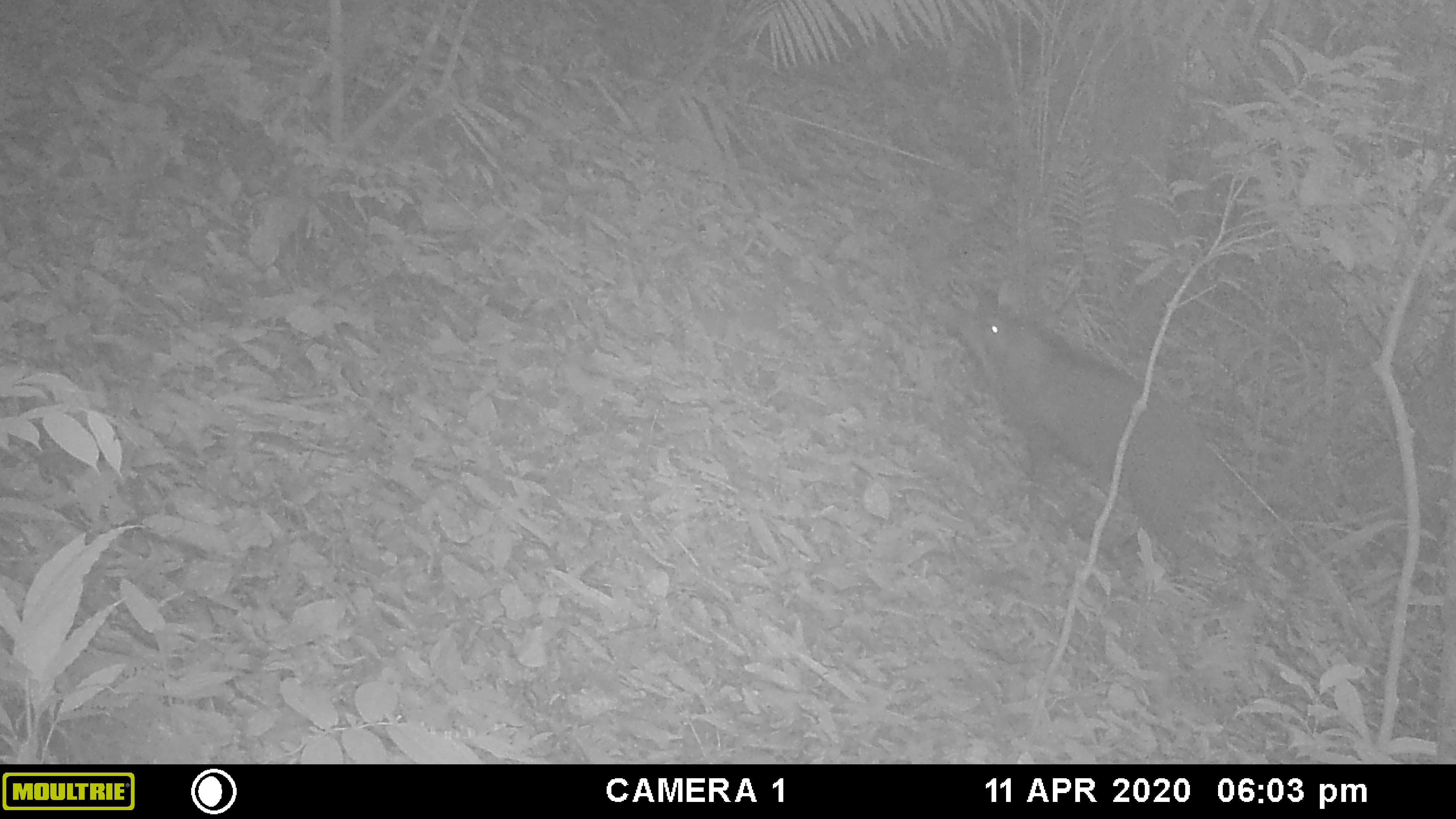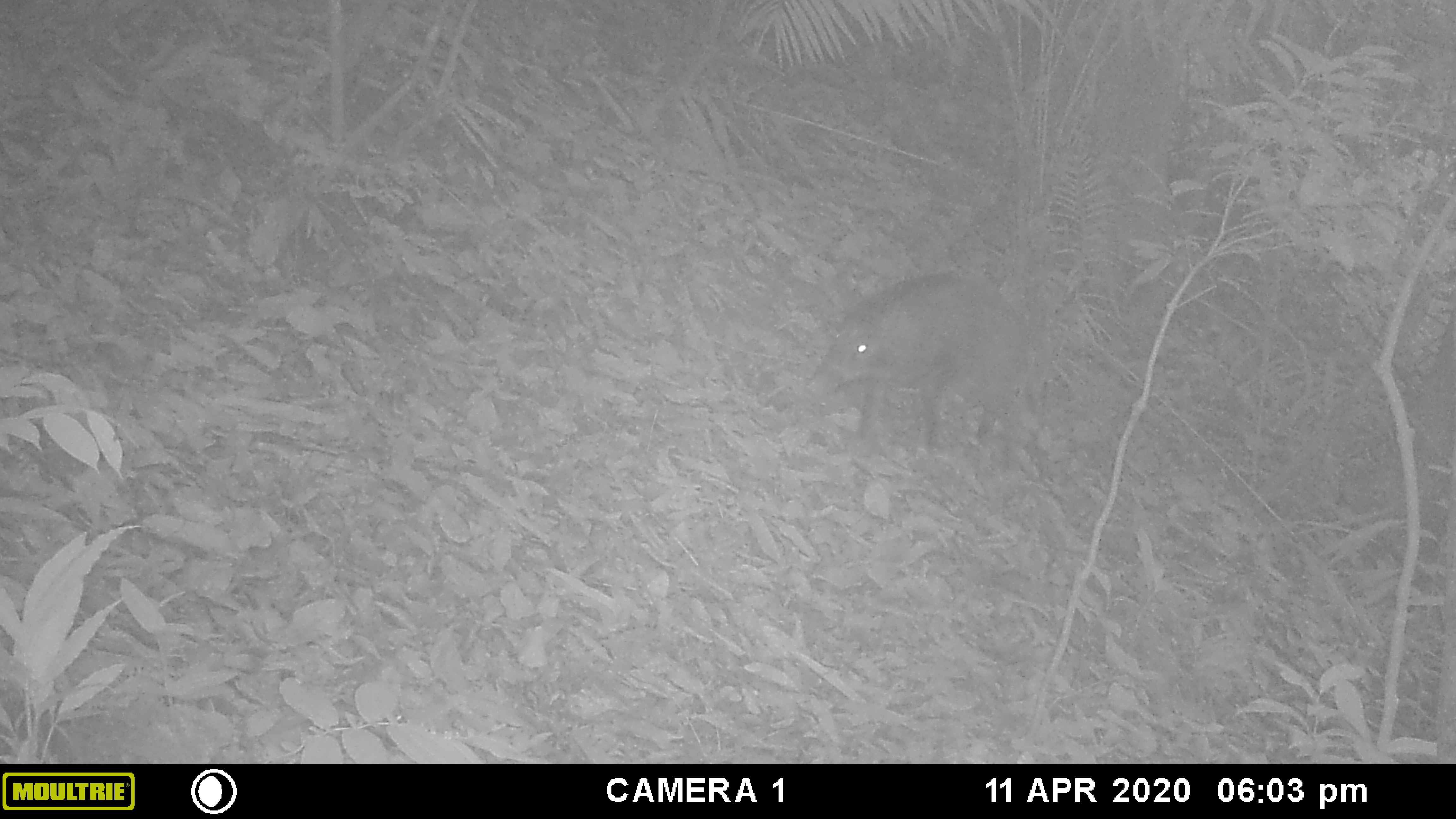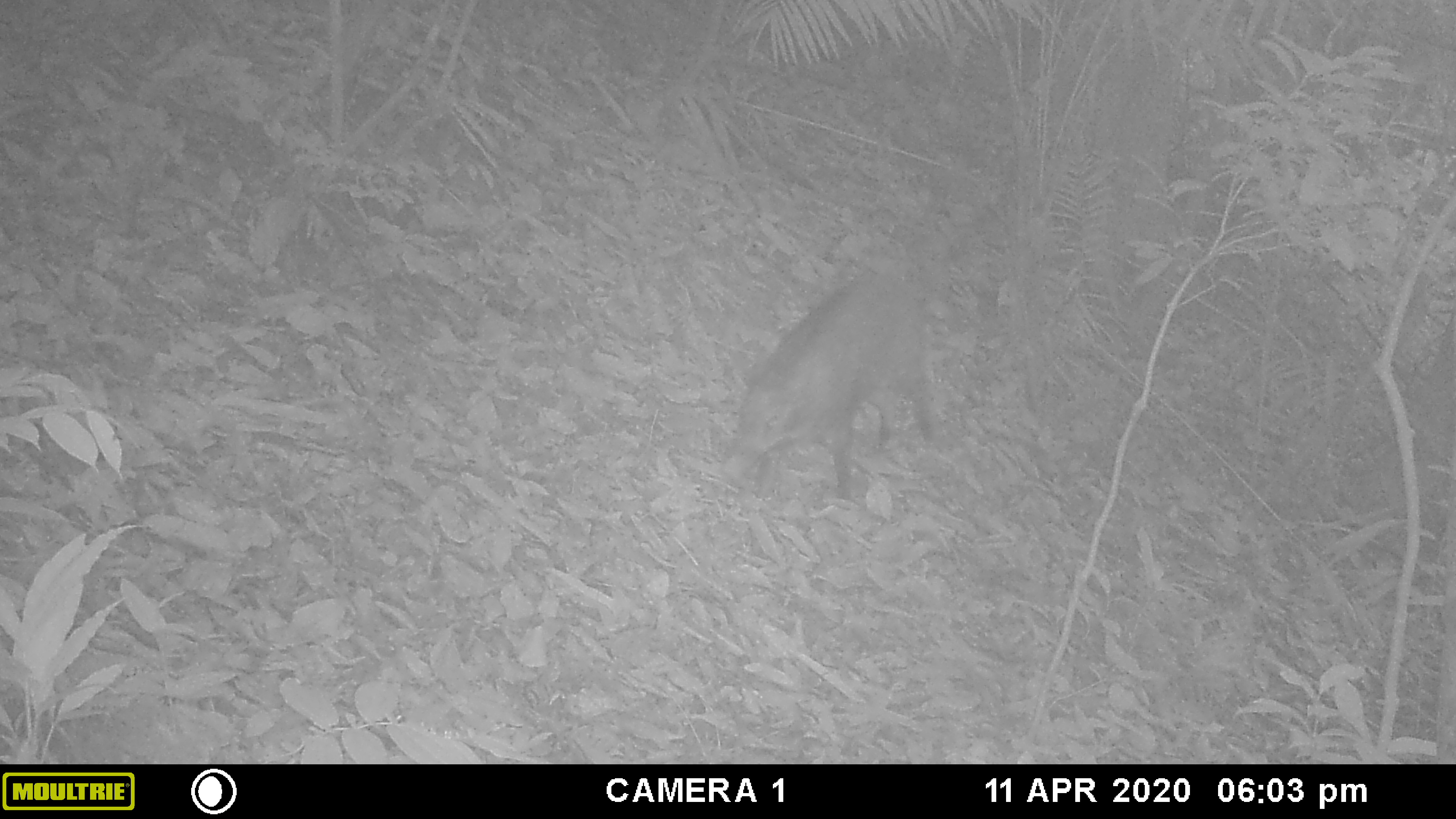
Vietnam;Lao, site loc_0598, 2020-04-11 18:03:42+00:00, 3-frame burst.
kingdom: Animalia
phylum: Chordata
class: Mammalia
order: Artiodactyla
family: Suidae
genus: Sus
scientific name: Sus scrofa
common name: eurasian wild pig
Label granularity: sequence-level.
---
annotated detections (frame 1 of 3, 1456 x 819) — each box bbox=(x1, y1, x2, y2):
eurasian wild pig: bbox=(945, 306, 1210, 563)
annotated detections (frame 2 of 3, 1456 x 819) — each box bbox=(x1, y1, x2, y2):
eurasian wild pig: bbox=(811, 277, 1030, 446)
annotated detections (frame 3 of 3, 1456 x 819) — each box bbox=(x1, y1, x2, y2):
eurasian wild pig: bbox=(724, 276, 938, 496)